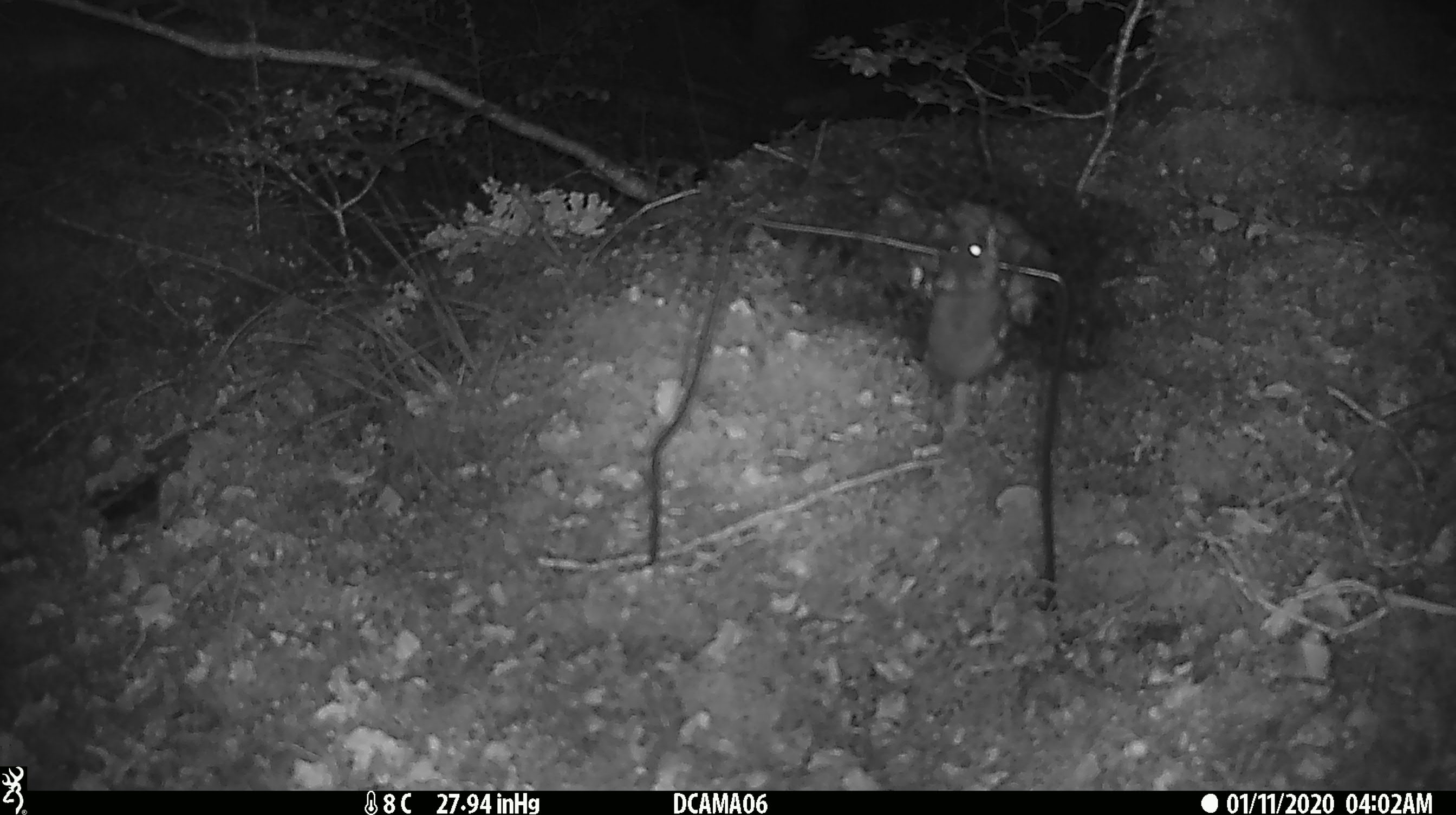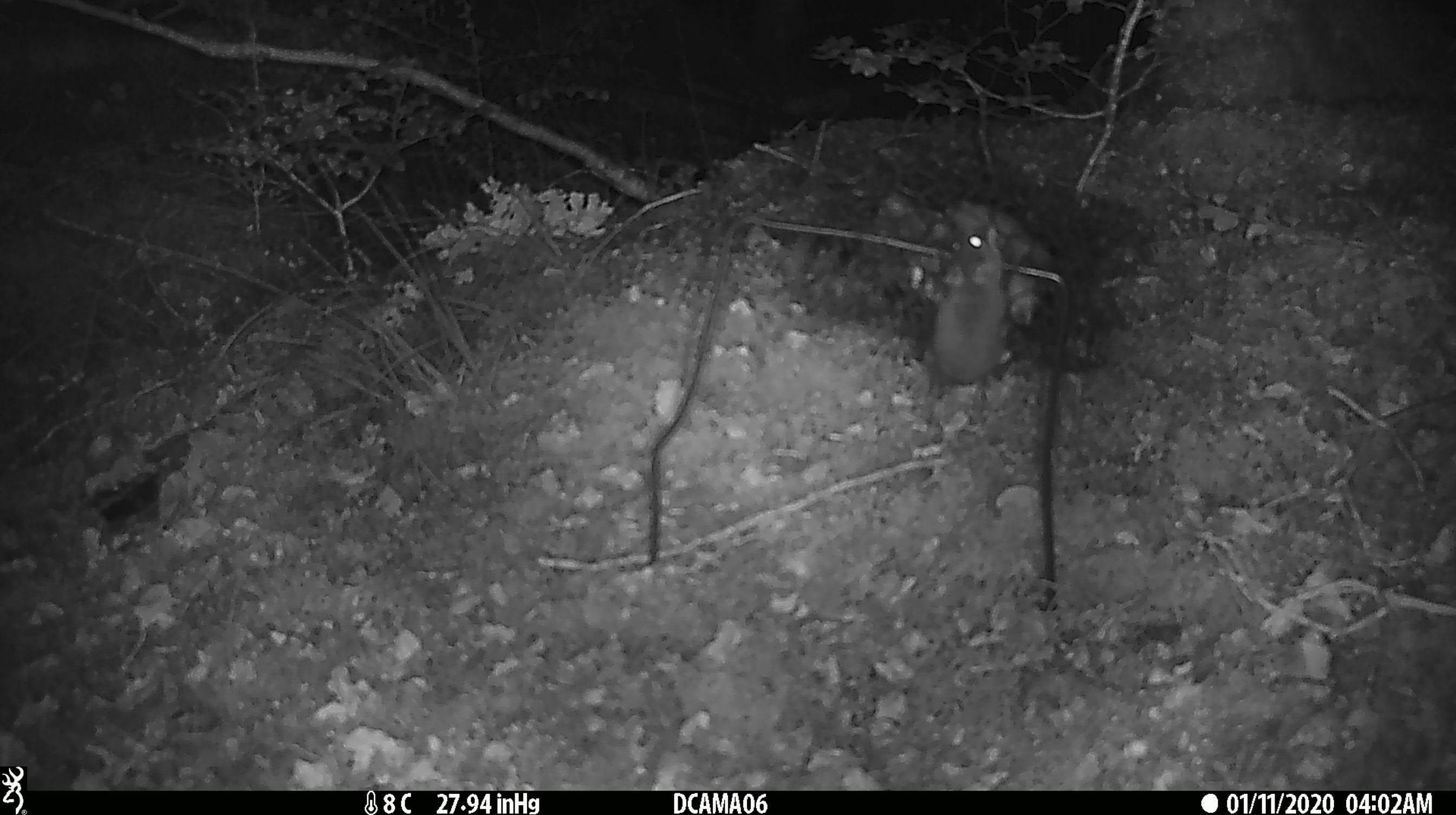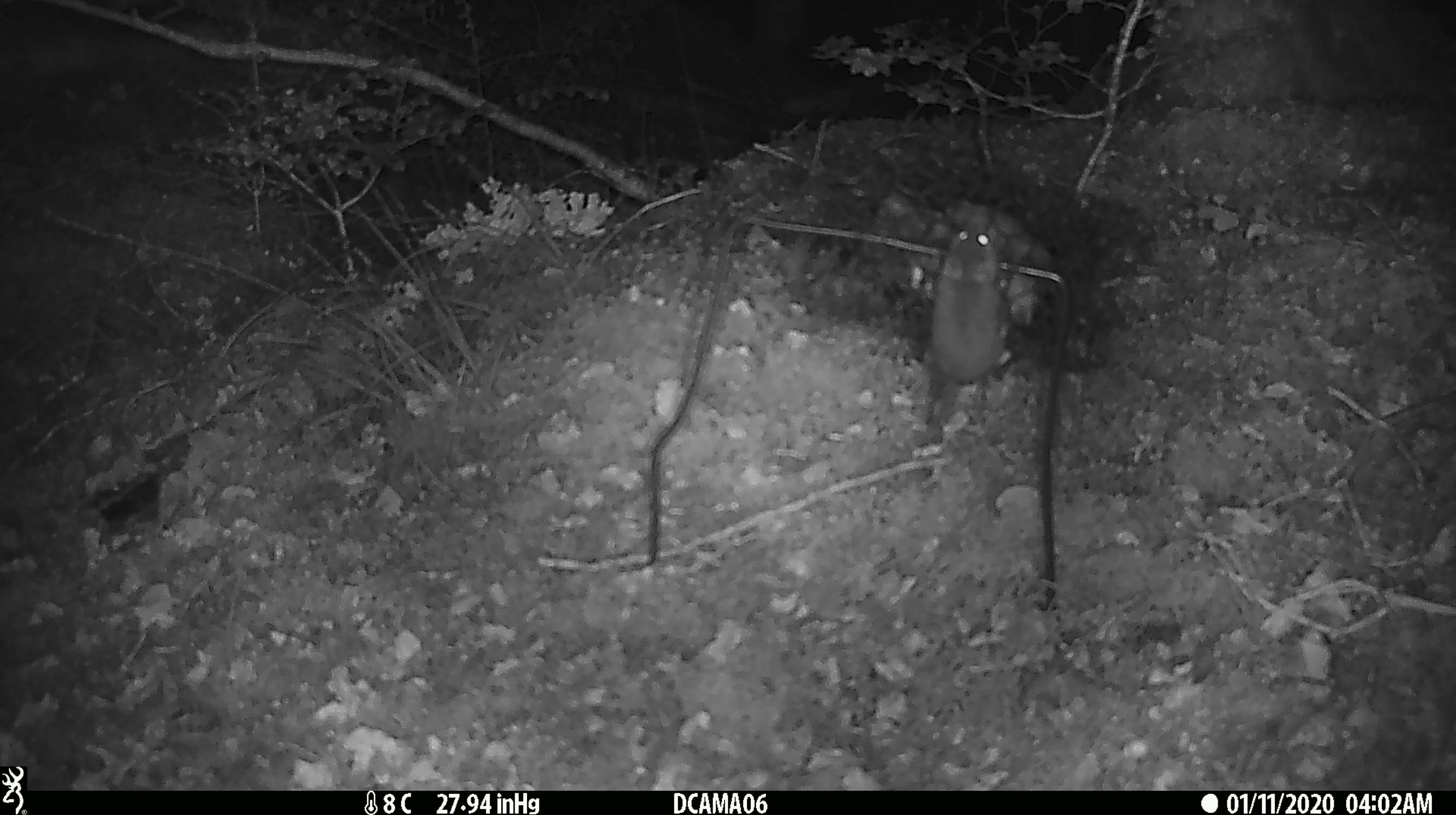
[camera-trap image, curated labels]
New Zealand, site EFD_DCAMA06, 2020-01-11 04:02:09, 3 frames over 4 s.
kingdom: Animalia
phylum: Chordata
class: Mammalia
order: Rodentia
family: Muridae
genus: Mus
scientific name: Mus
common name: mouse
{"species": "mouse (Mus)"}